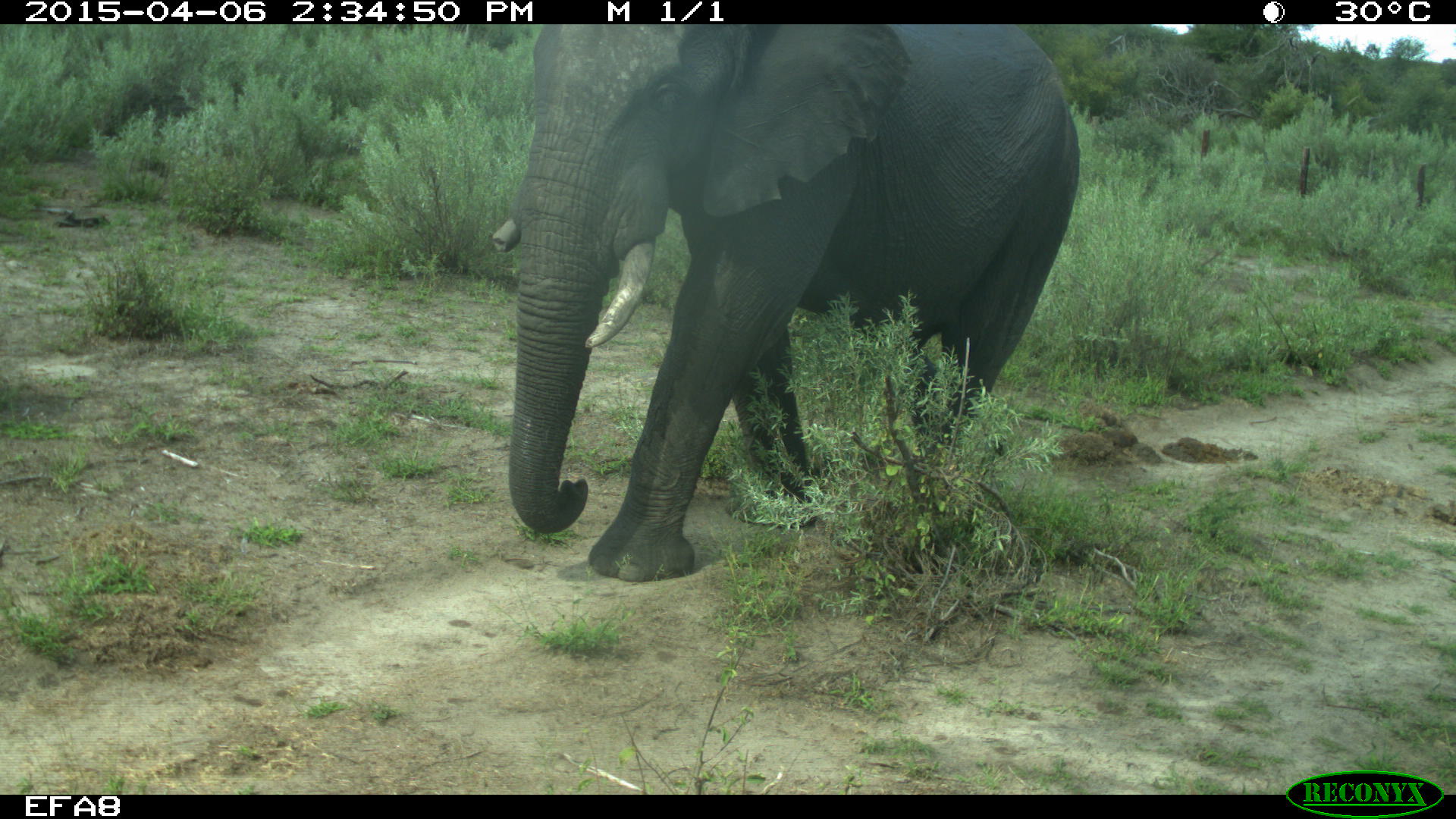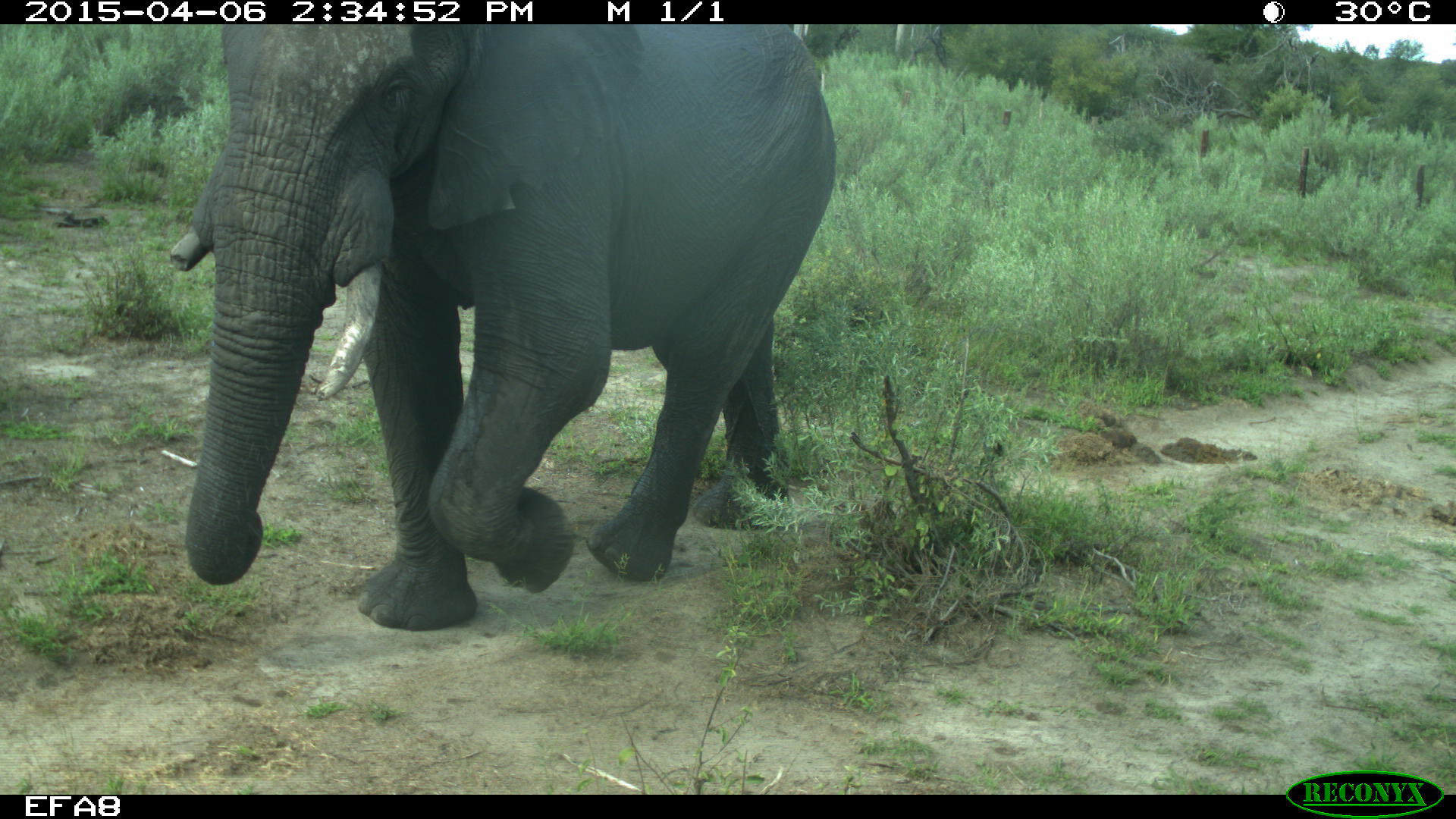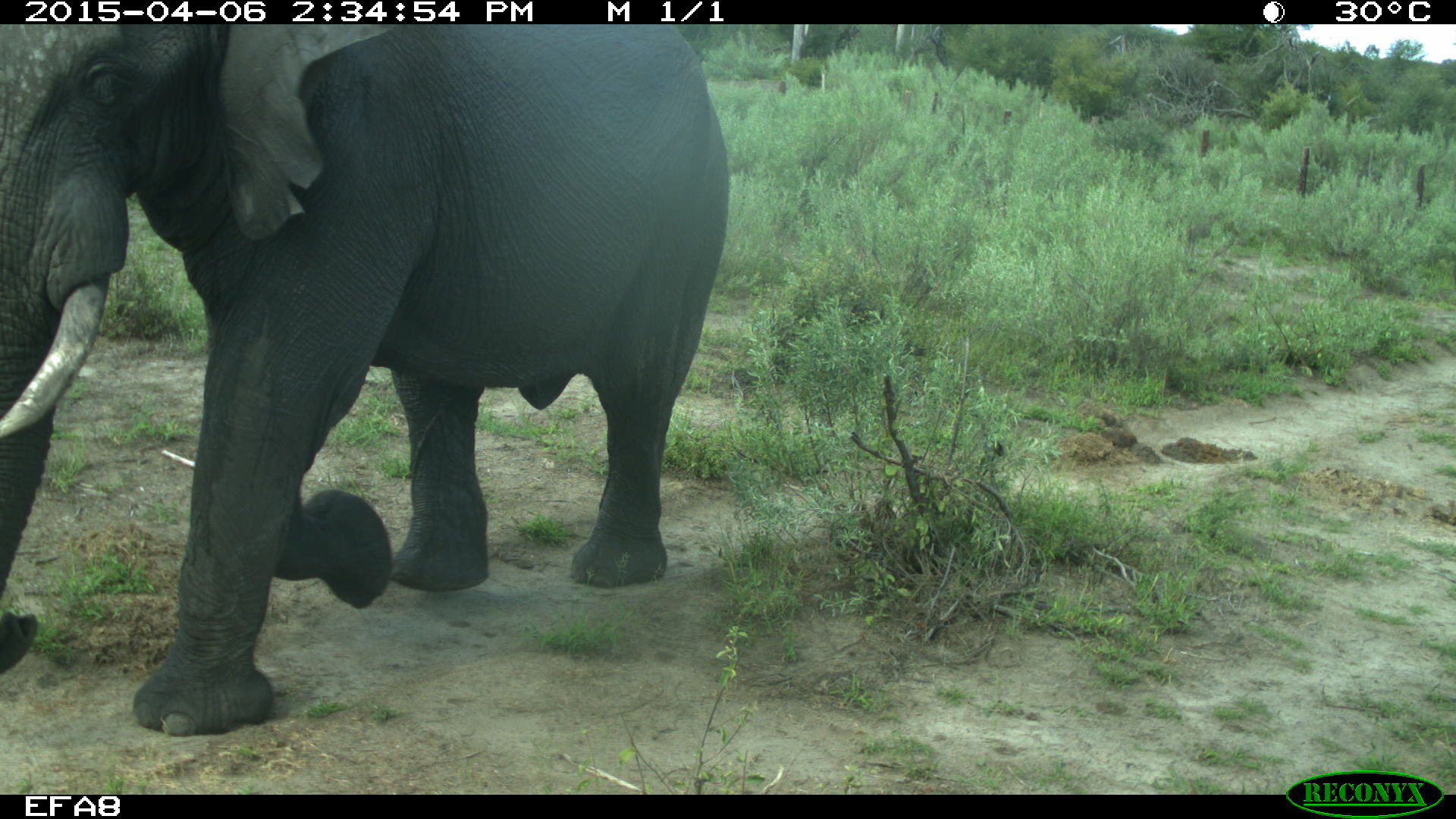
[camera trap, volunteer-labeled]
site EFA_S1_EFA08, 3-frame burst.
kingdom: Animalia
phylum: Chordata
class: Mammalia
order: Proboscidea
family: Elephantidae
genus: Loxodonta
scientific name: Loxodonta africana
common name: african bush elephant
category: elephant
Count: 1.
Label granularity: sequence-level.